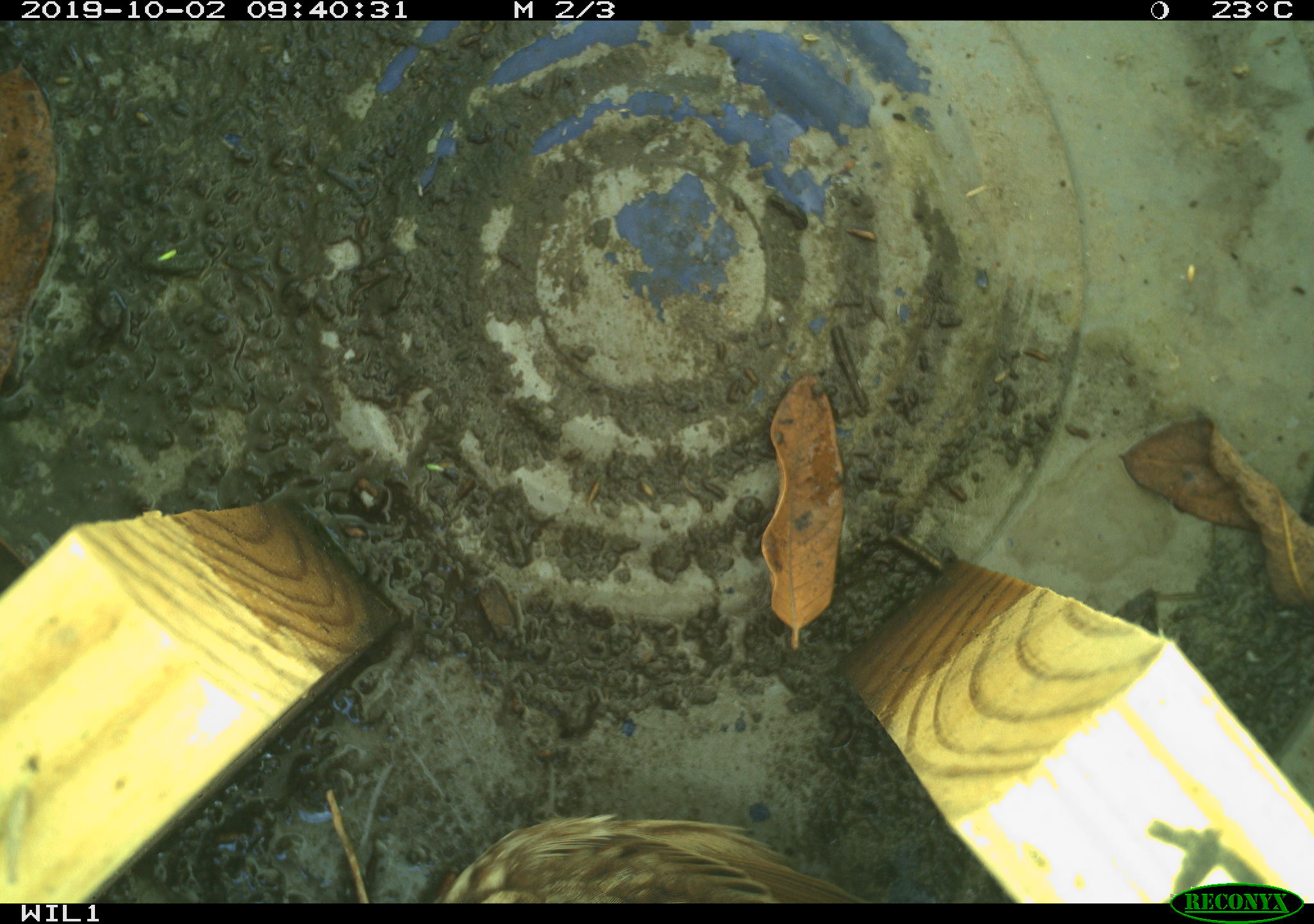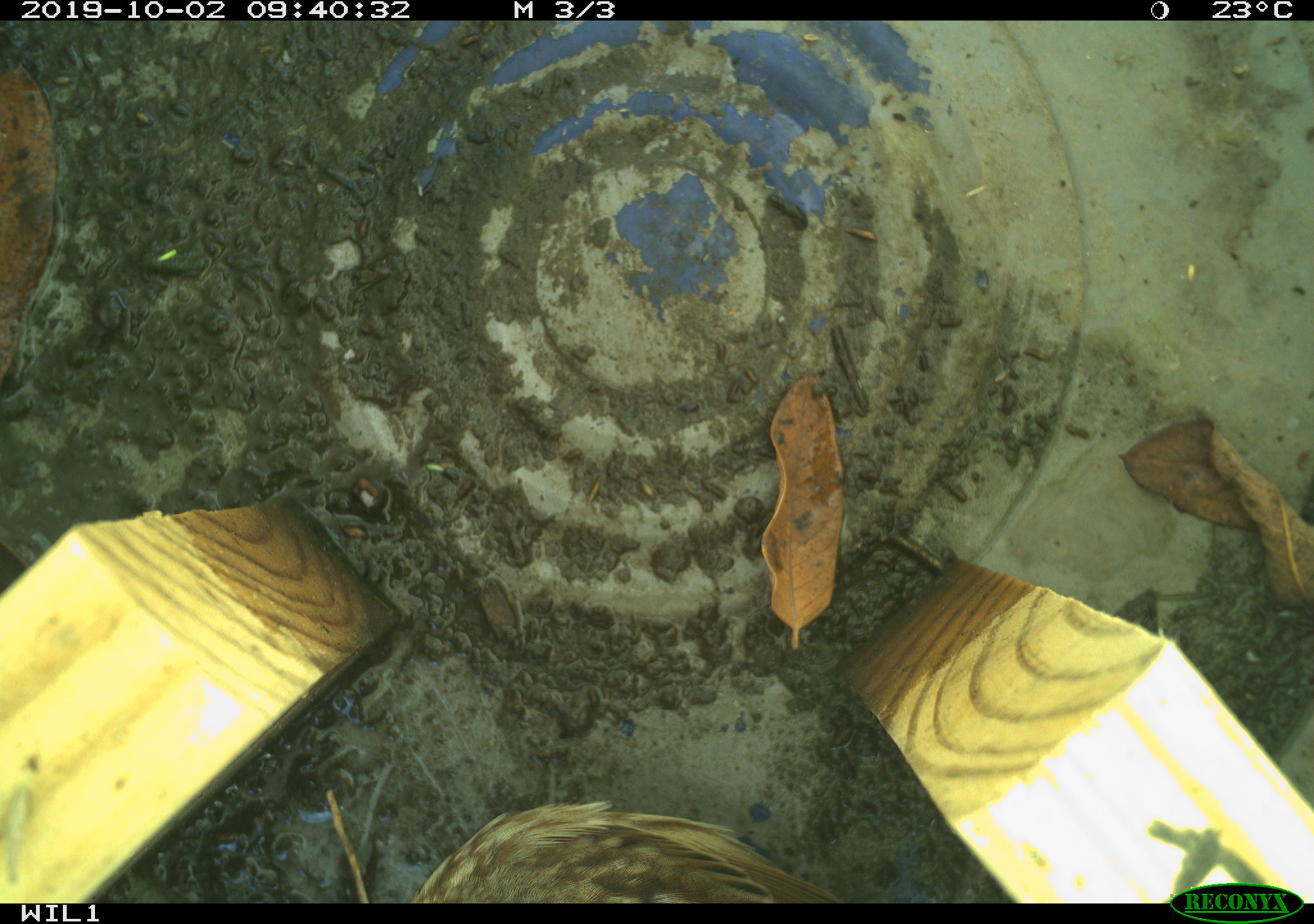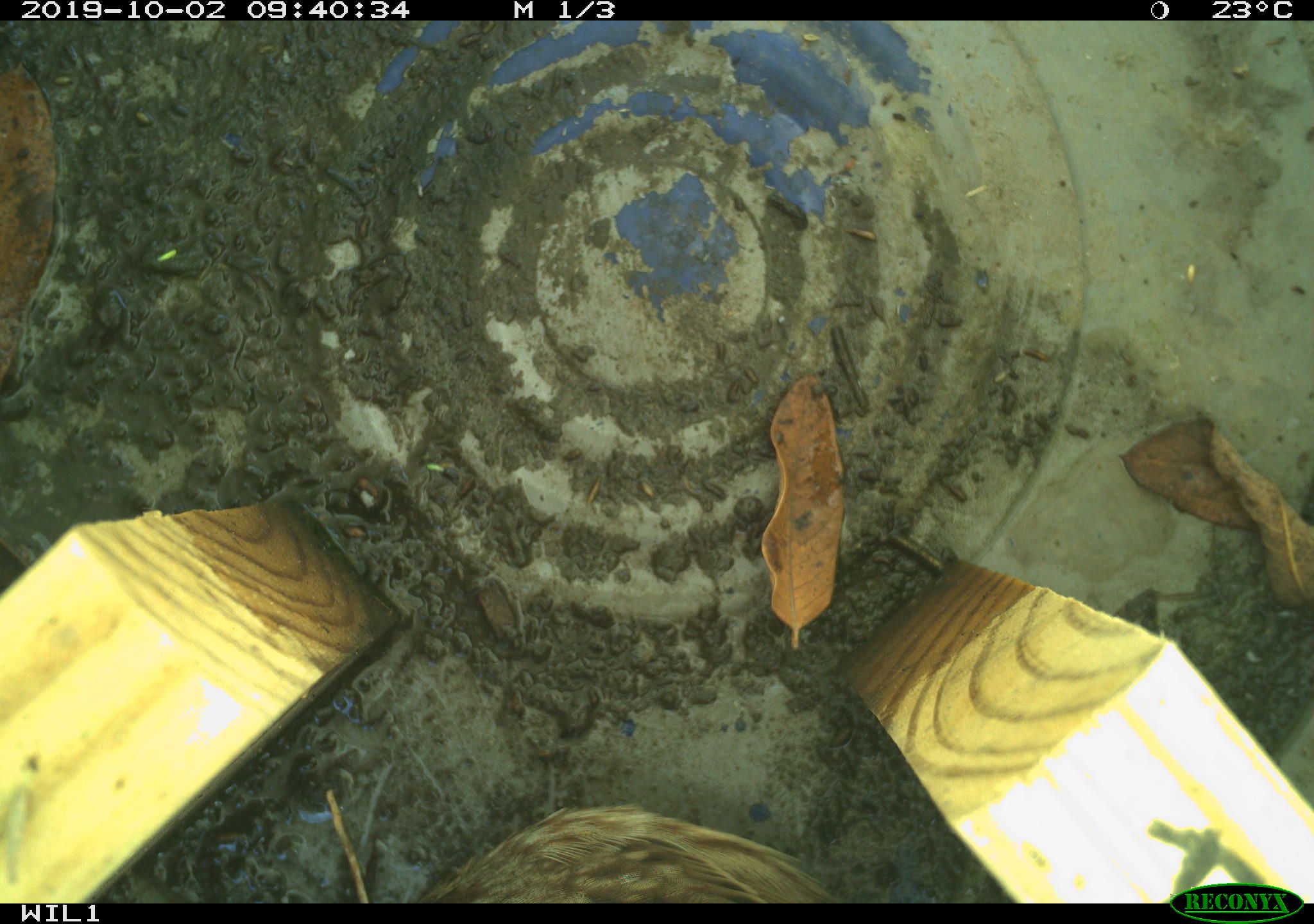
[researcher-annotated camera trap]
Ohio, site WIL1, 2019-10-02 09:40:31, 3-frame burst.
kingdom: Animalia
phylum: Chordata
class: Aves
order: Passeriformes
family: Passerellidae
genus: Melospiza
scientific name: Melospiza melodia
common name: song sparrow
Song sparrow (Melospiza melodia).